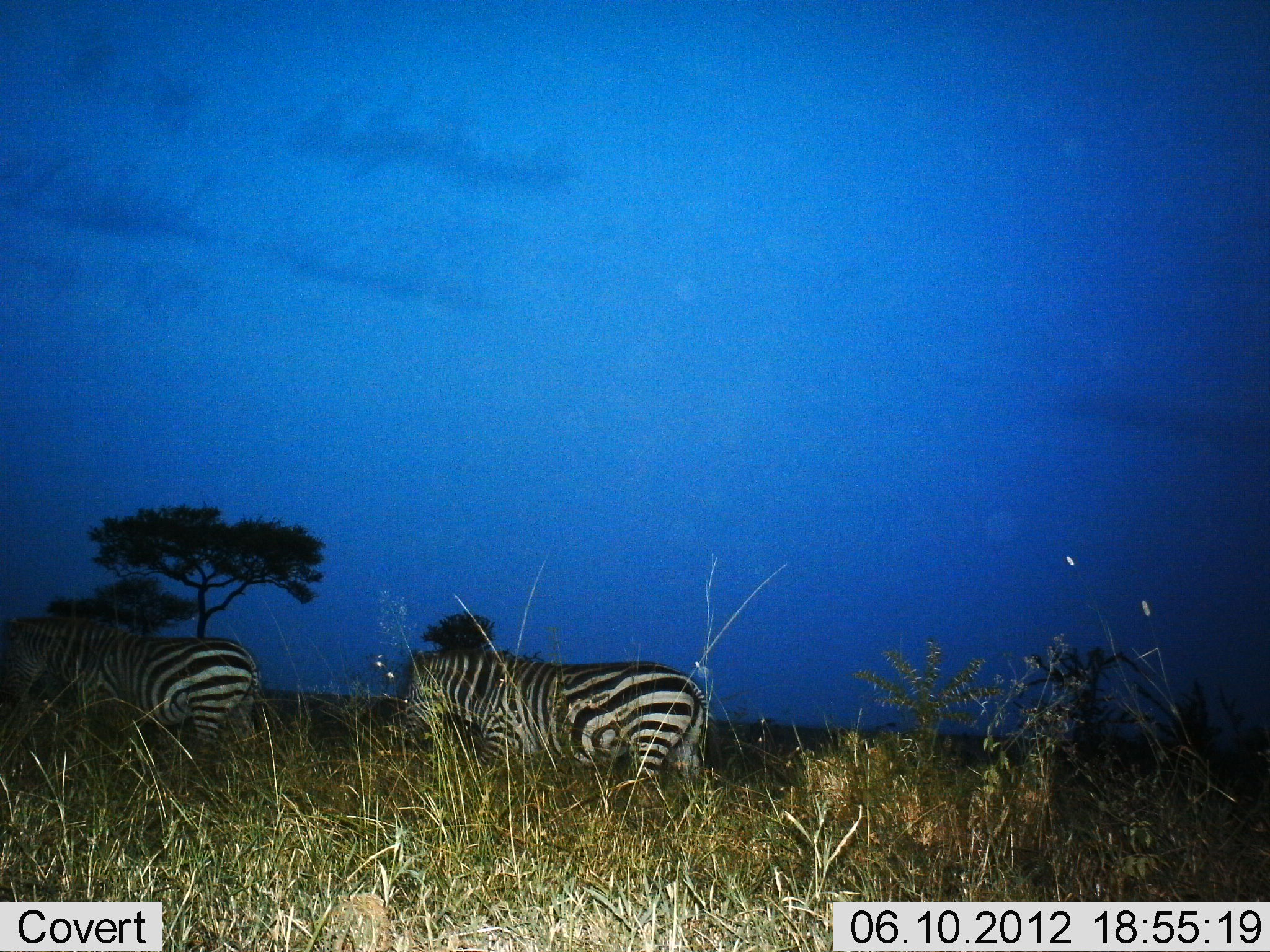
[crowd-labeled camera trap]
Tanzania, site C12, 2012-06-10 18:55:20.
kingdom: Animalia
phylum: Chordata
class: Mammalia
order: Perissodactyla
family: Equidae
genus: Equus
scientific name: Equus quagga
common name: plains zebra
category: zebra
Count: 2.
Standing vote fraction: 30%.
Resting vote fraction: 0%.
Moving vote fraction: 70%.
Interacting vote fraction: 0%.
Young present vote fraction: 0%.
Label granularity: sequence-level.